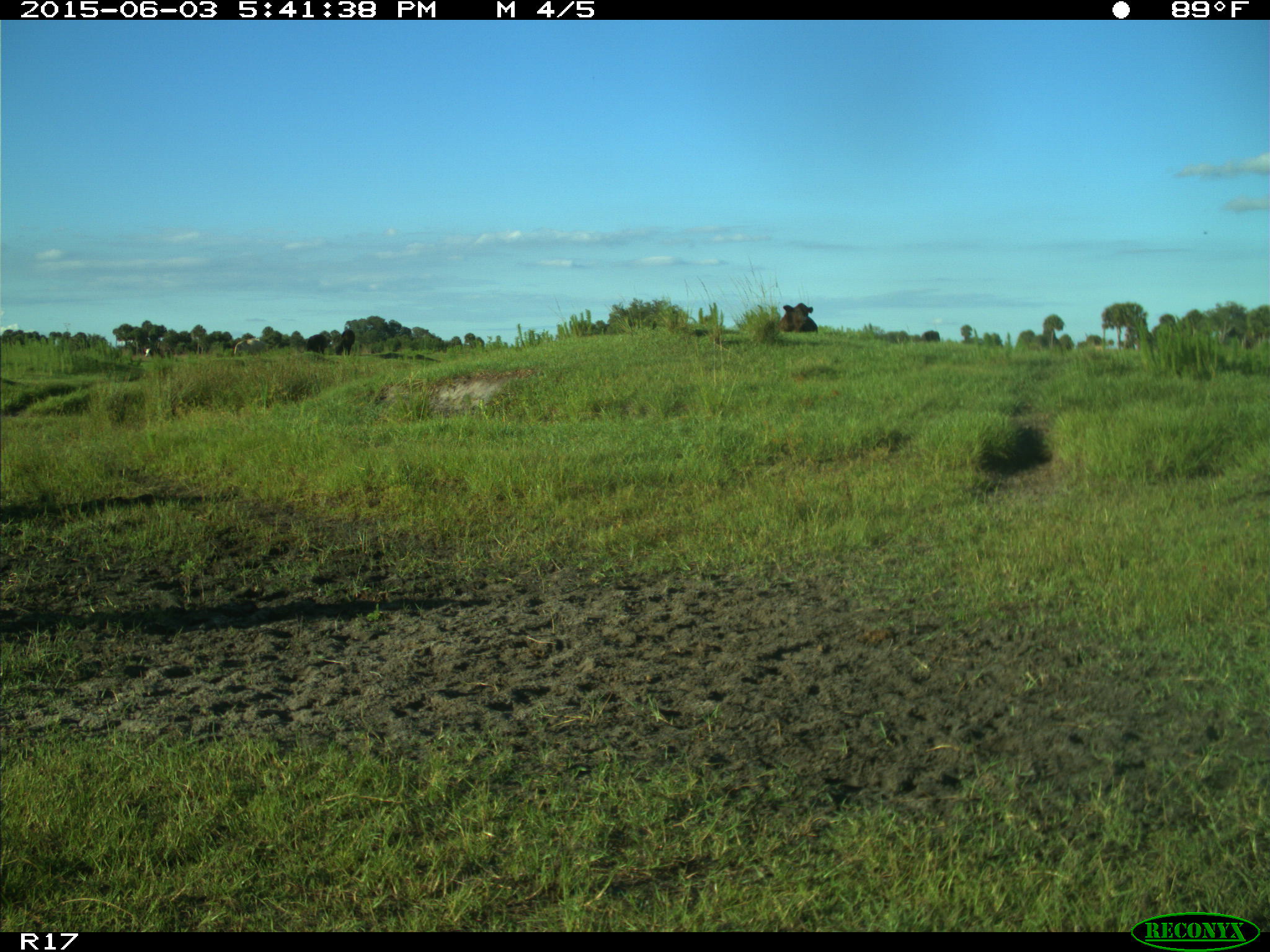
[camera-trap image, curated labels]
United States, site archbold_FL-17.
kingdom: Animalia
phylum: Chordata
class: Mammalia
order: Artiodactyla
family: Bovidae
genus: Bos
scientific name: Bos taurus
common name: domestic cow